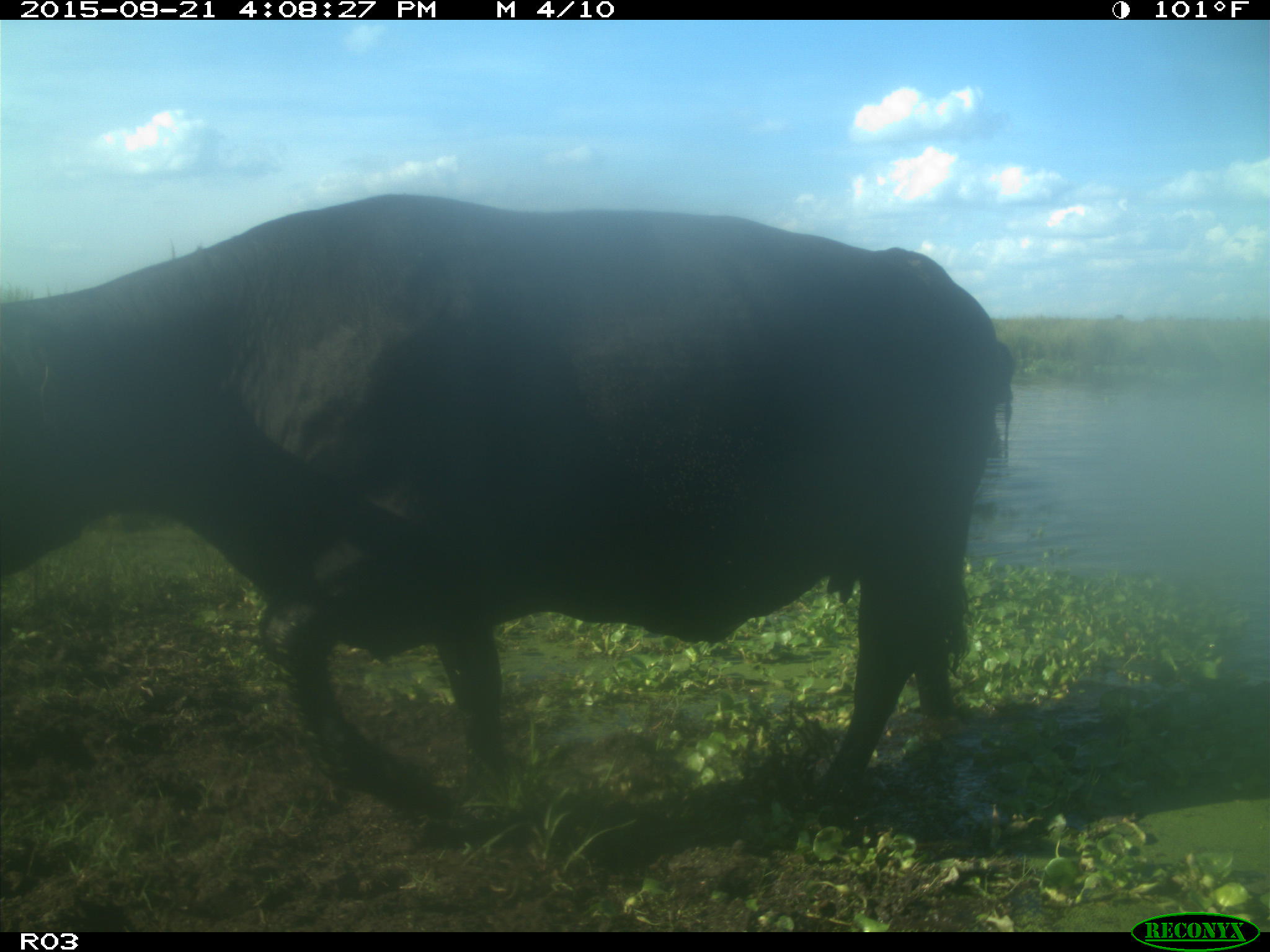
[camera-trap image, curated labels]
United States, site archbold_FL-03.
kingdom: Animalia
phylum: Chordata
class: Mammalia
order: Artiodactyla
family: Bovidae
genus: Bos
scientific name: Bos taurus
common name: domestic cow